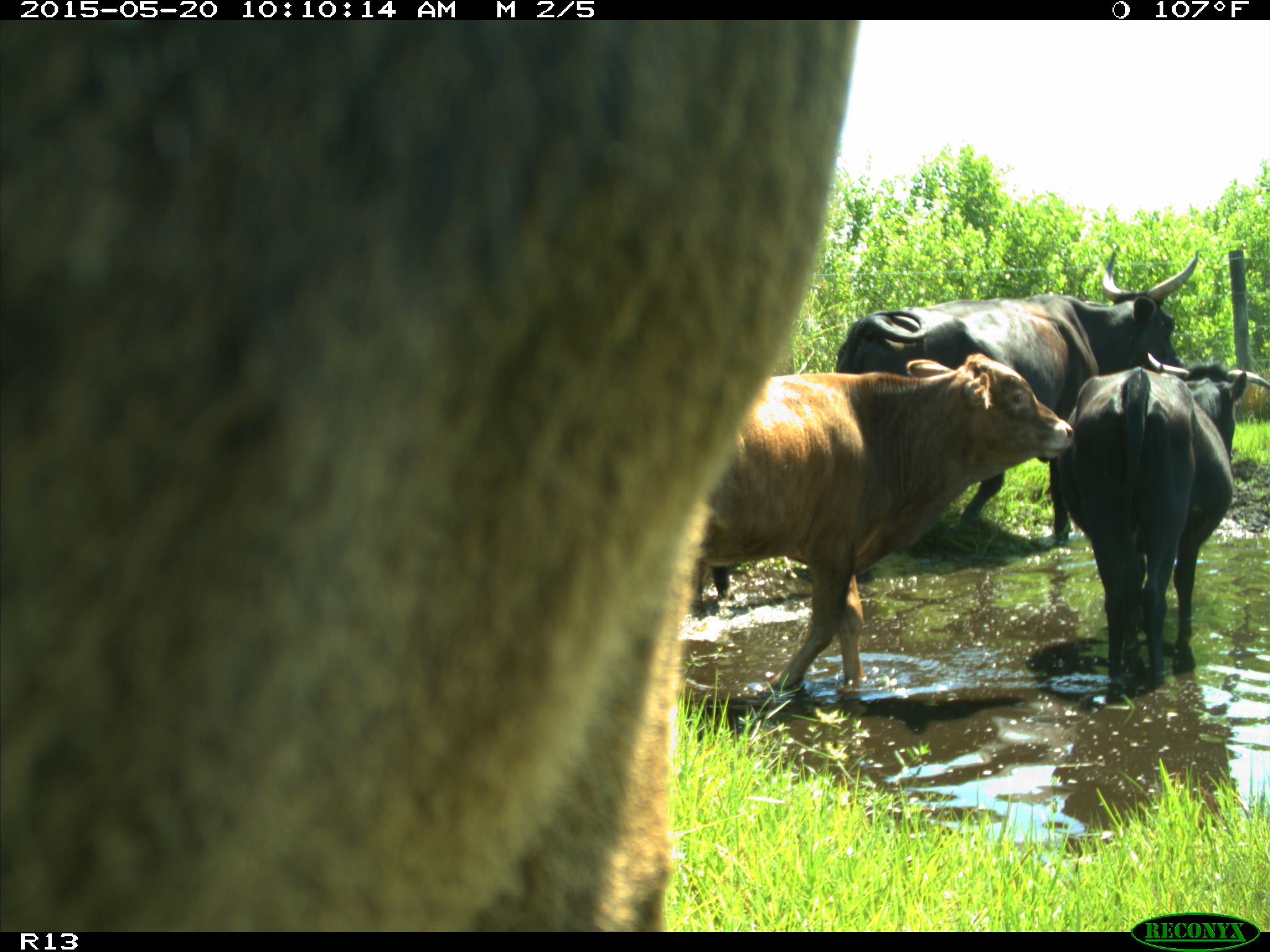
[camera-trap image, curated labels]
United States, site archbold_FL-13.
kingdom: Animalia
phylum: Chordata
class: Mammalia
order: Artiodactyla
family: Bovidae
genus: Bos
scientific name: Bos taurus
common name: domestic cow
Bos taurus (domestic cow).